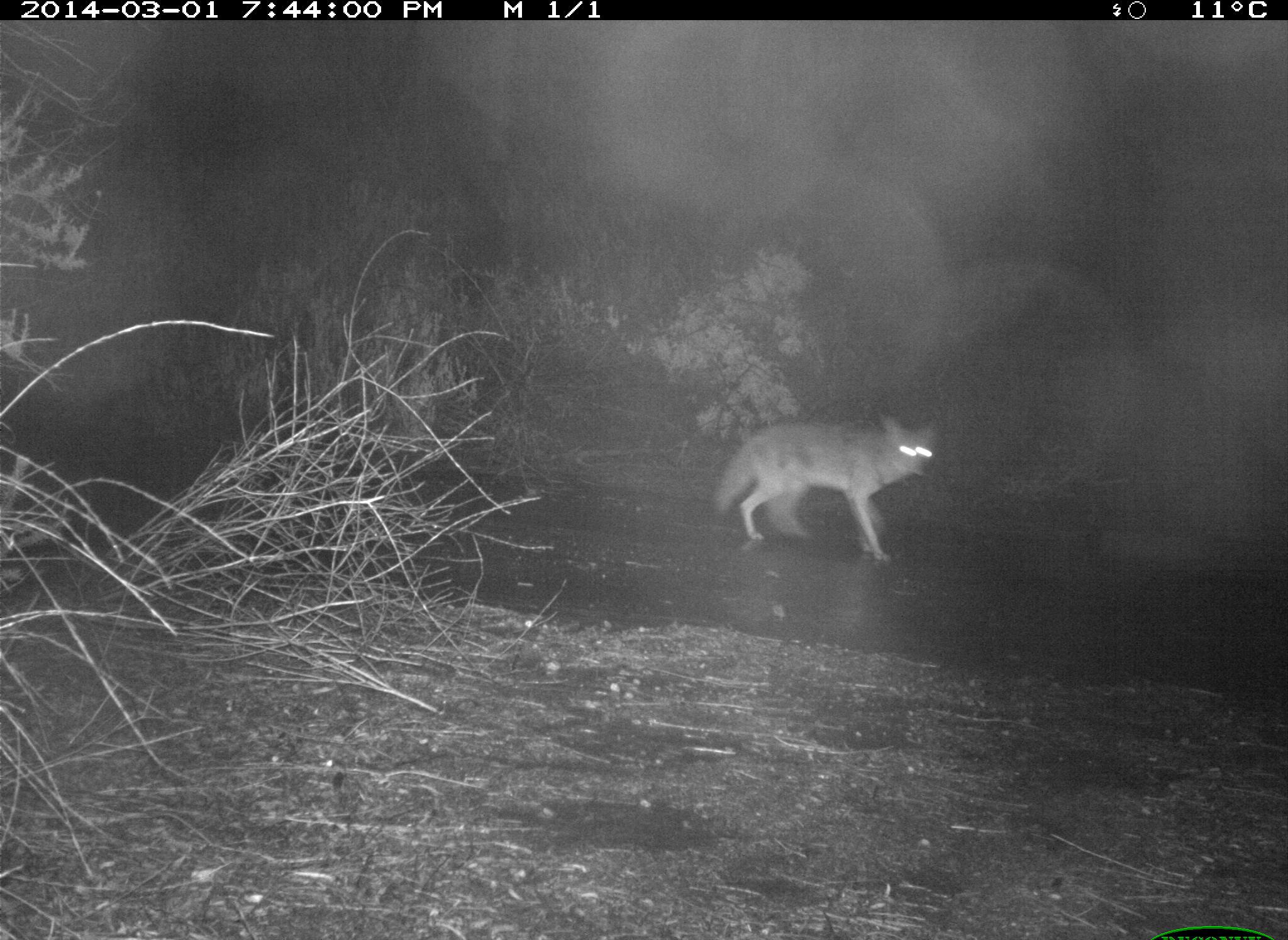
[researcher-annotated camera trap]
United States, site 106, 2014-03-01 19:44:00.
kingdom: Animalia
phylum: Chordata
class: Mammalia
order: Carnivora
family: Canidae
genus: Canis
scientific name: Canis latrans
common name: coyote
Coyote (Canis latrans).